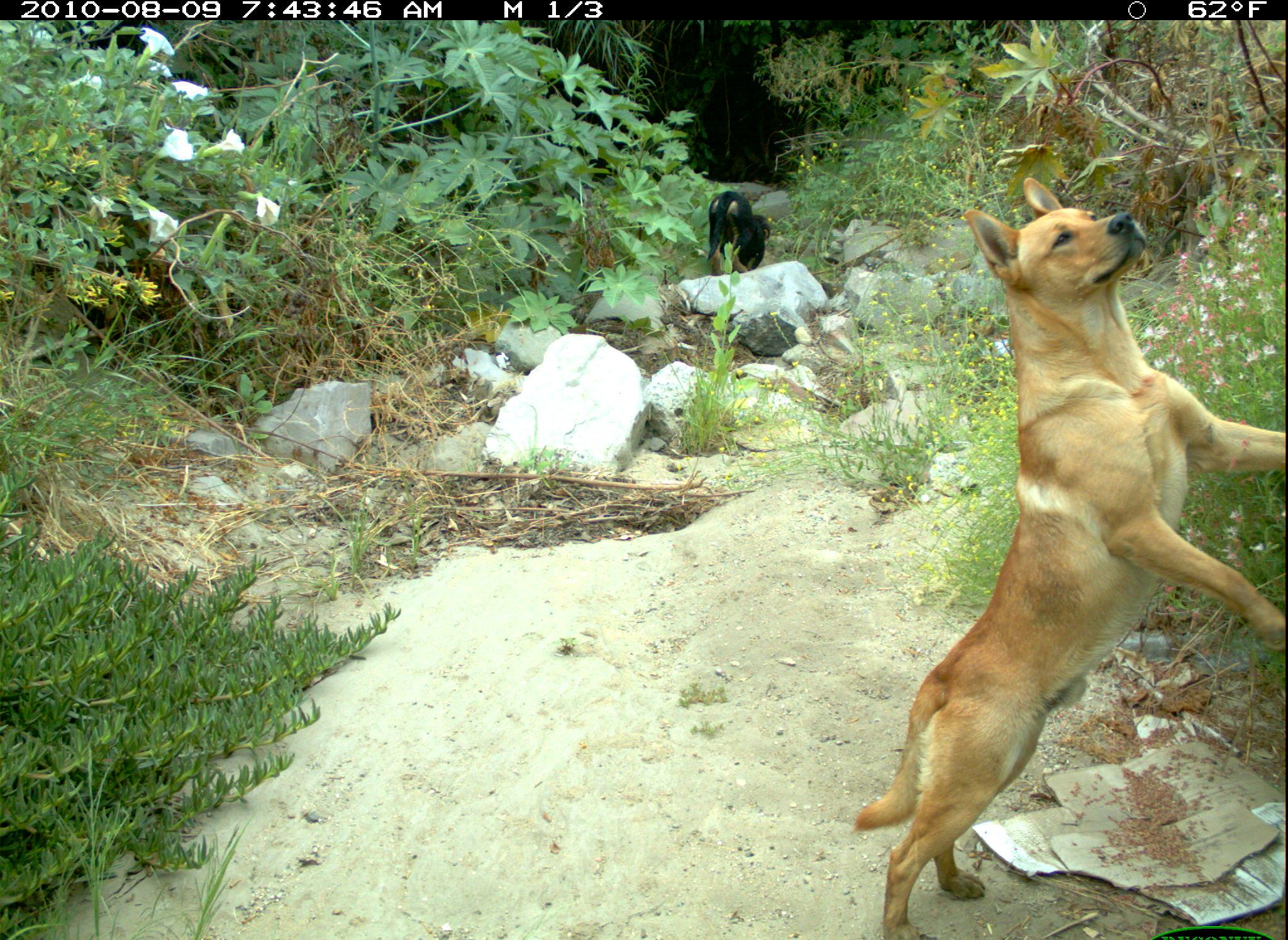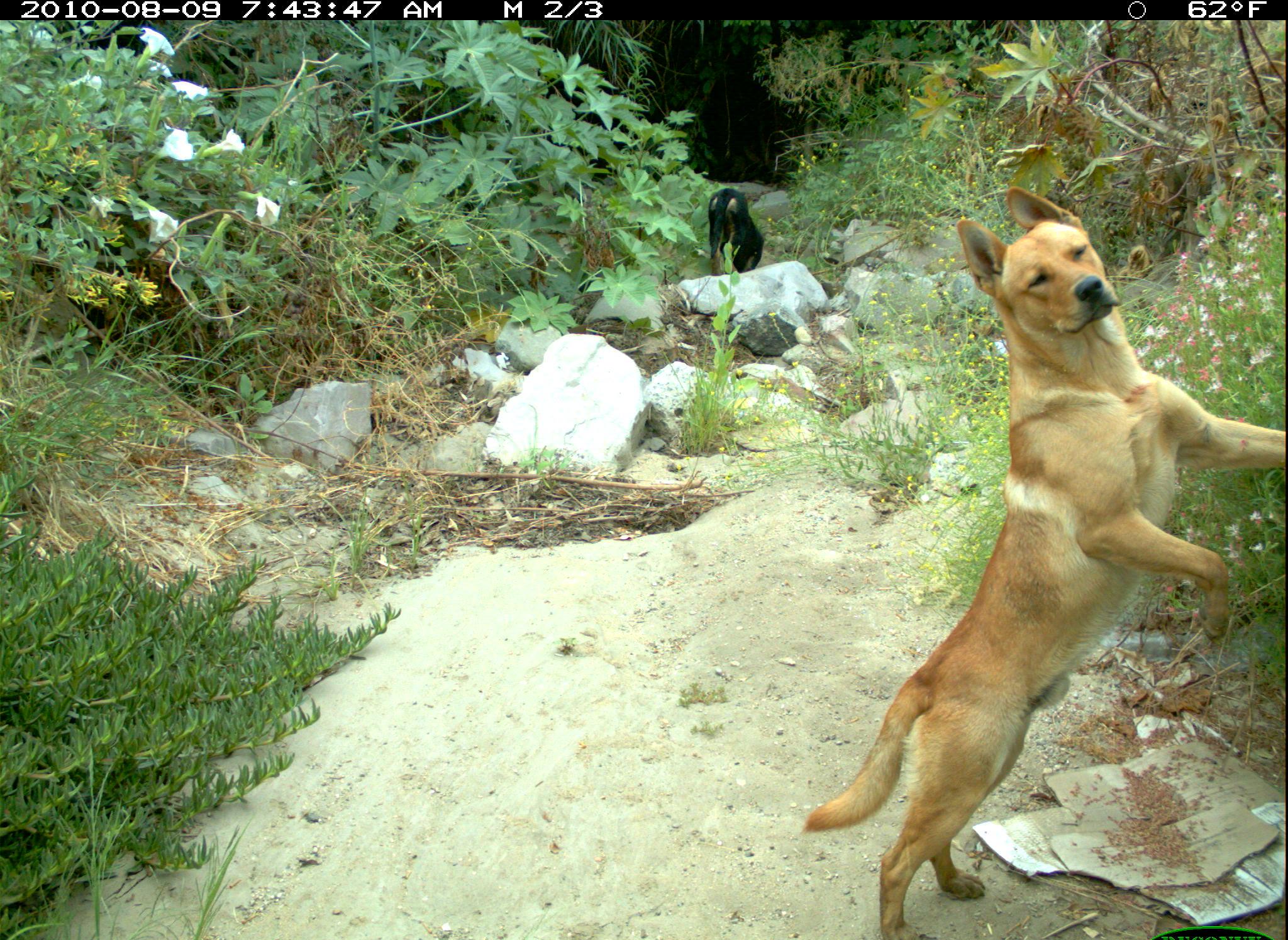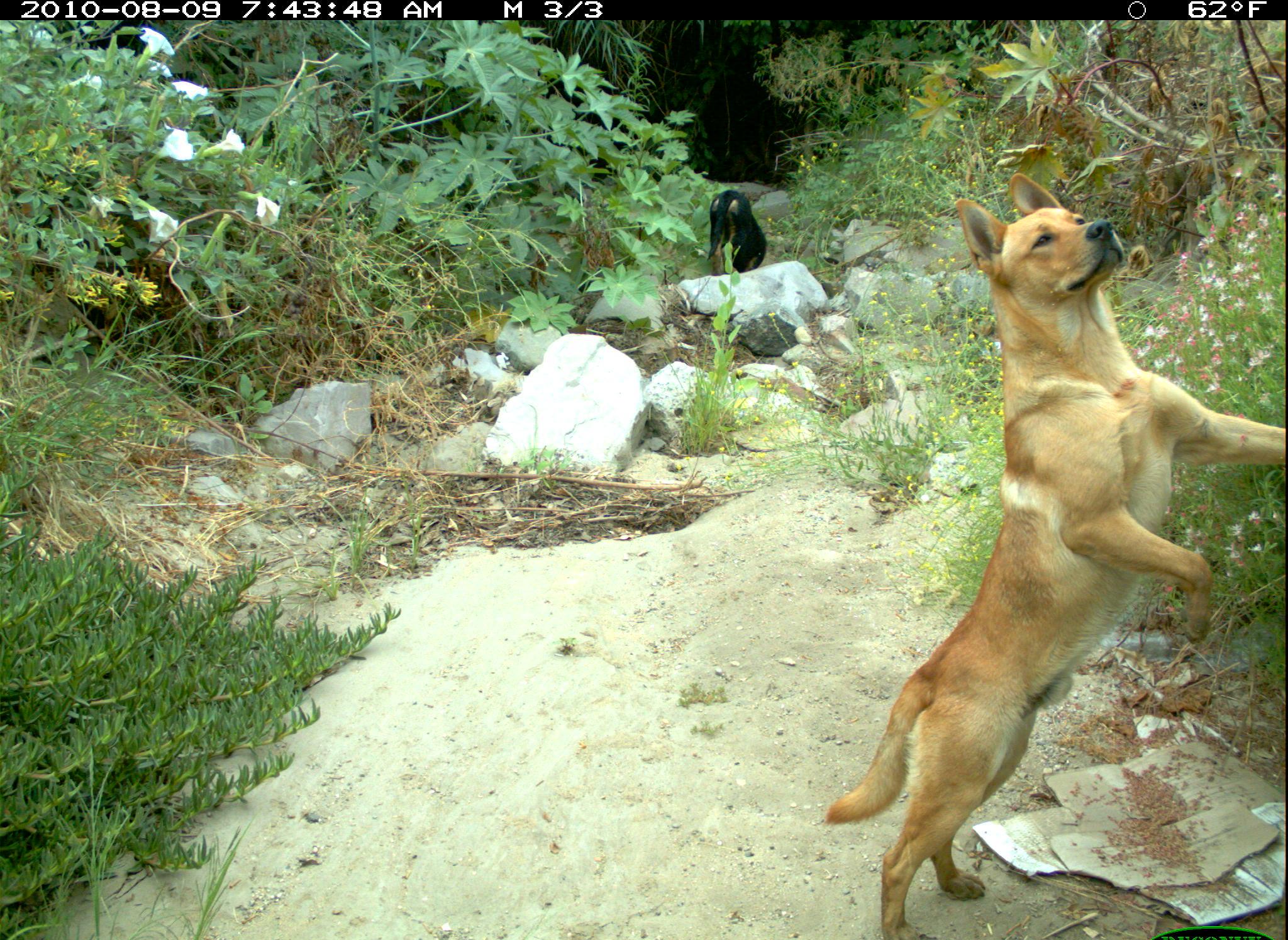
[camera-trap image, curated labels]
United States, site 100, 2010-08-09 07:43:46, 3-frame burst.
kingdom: Animalia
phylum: Chordata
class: Mammalia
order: Carnivora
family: Canidae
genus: Canis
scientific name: Canis familiaris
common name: domestic dog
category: dog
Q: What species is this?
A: Dog (domestic dog) (Canis familiaris).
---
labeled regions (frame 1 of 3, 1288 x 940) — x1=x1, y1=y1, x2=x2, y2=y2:
dog: x1=843, y1=169, x2=1276, y2=940; x1=696, y1=173, x2=787, y2=290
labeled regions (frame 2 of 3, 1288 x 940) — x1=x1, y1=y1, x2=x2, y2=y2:
dog: x1=803, y1=183, x2=1278, y2=939; x1=697, y1=179, x2=773, y2=285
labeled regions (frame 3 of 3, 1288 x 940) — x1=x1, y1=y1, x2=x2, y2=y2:
dog: x1=815, y1=159, x2=1286, y2=940; x1=705, y1=182, x2=776, y2=283